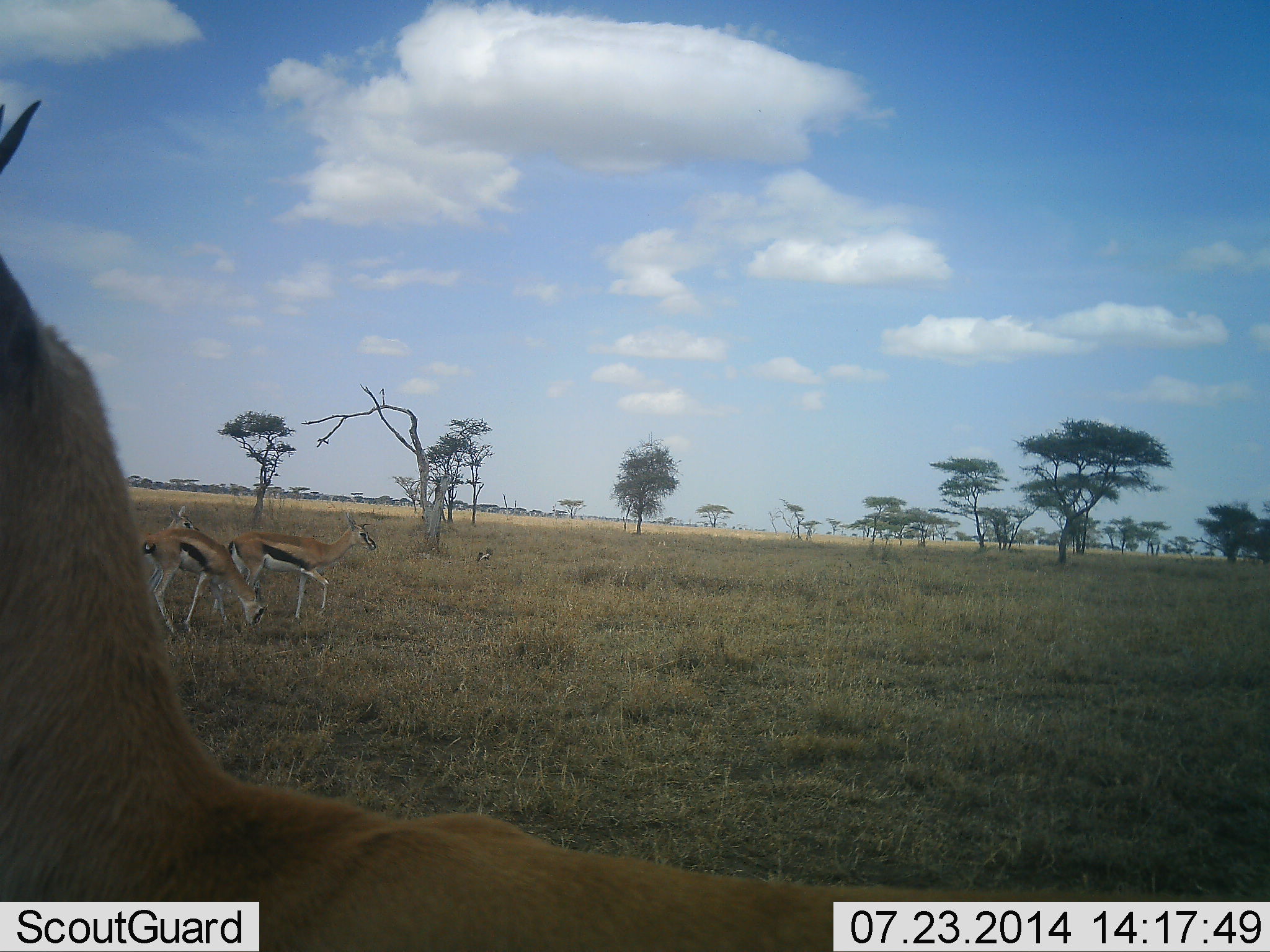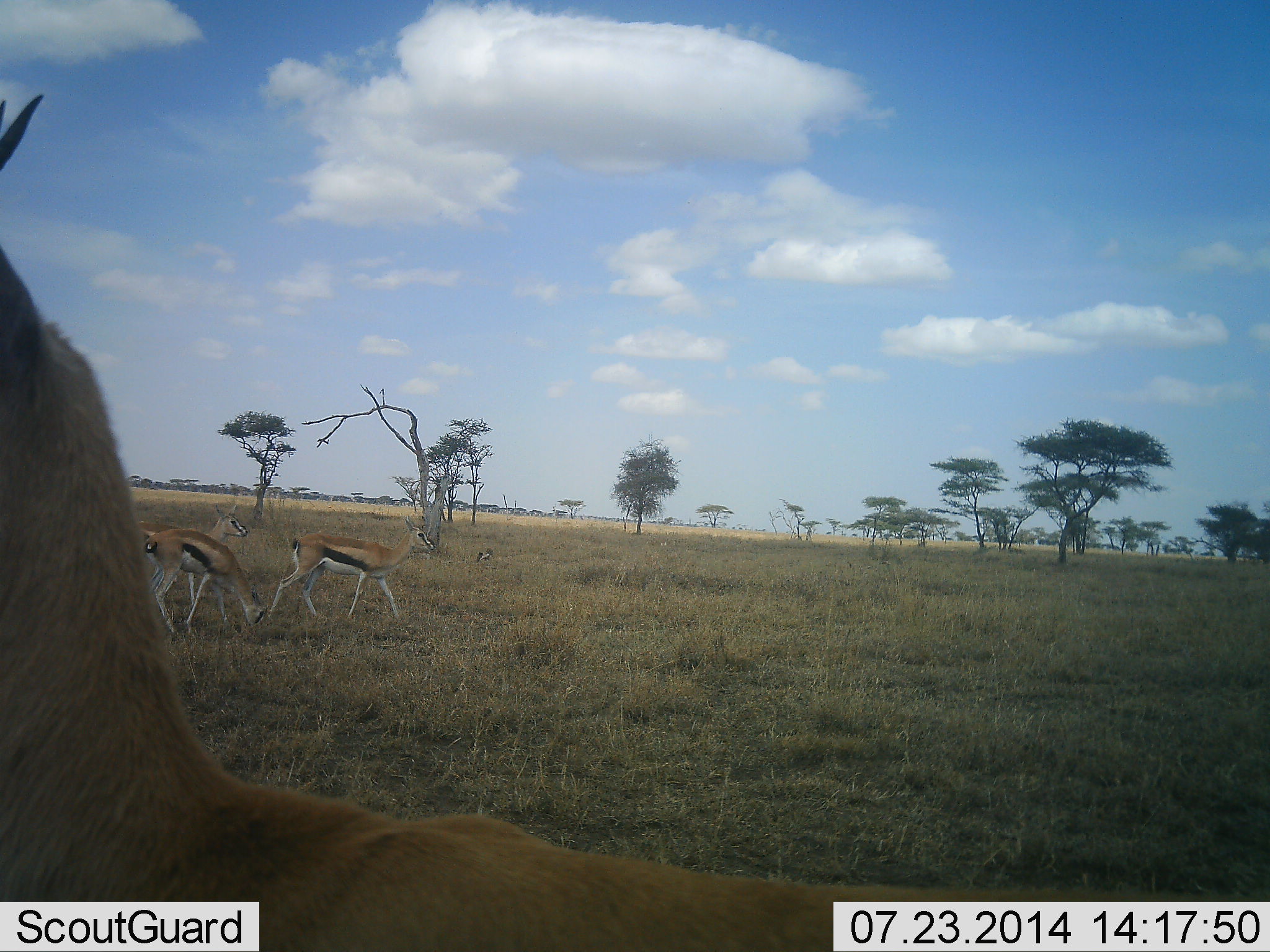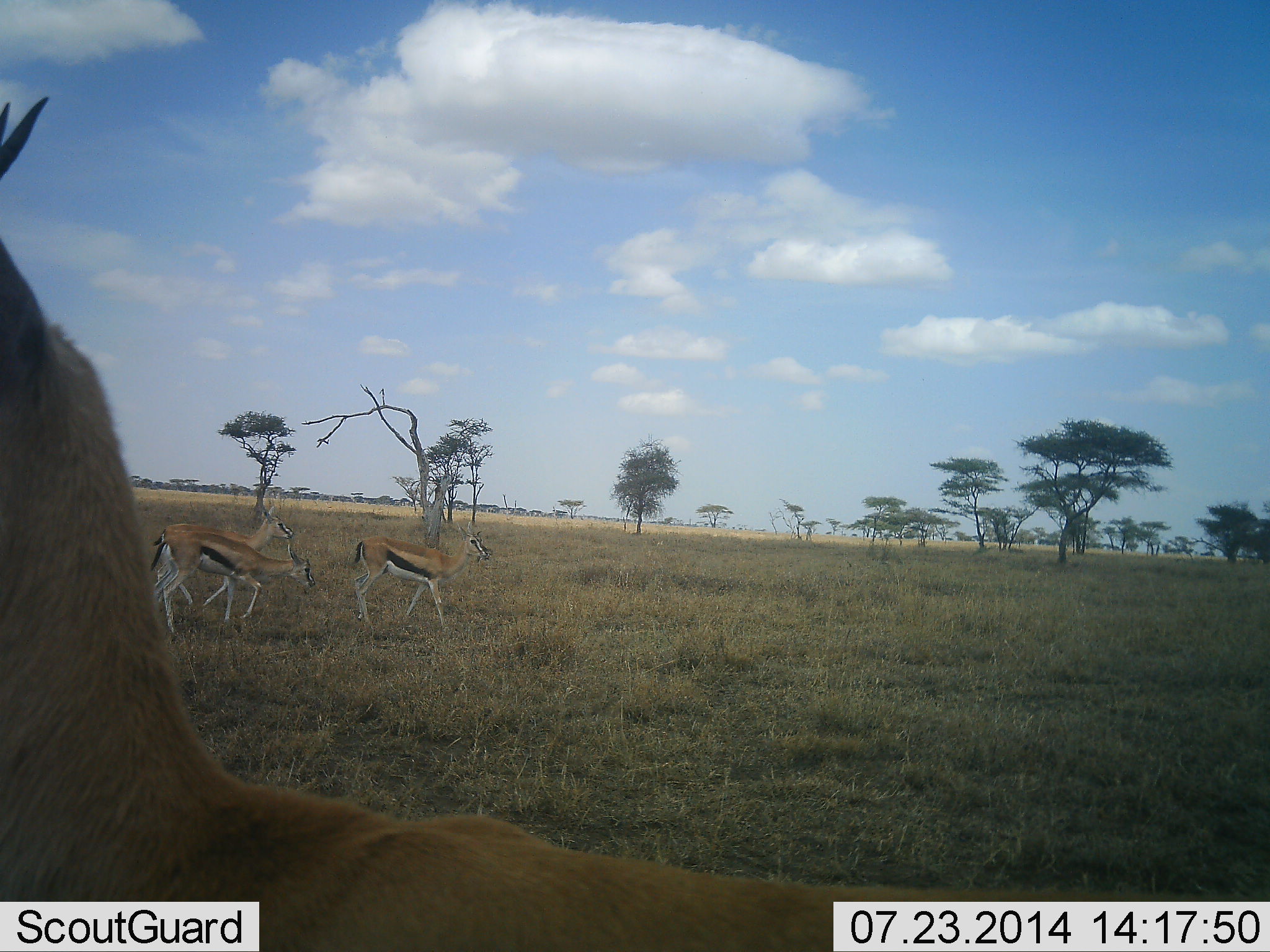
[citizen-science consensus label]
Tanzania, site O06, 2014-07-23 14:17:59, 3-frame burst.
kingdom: Animalia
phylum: Chordata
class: Mammalia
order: Artiodactyla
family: Bovidae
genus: Eudorcas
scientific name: Eudorcas thomsonii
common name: thomson's gazelle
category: gazellethomsons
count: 4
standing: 40%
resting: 30%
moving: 90%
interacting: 0%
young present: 0%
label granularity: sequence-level